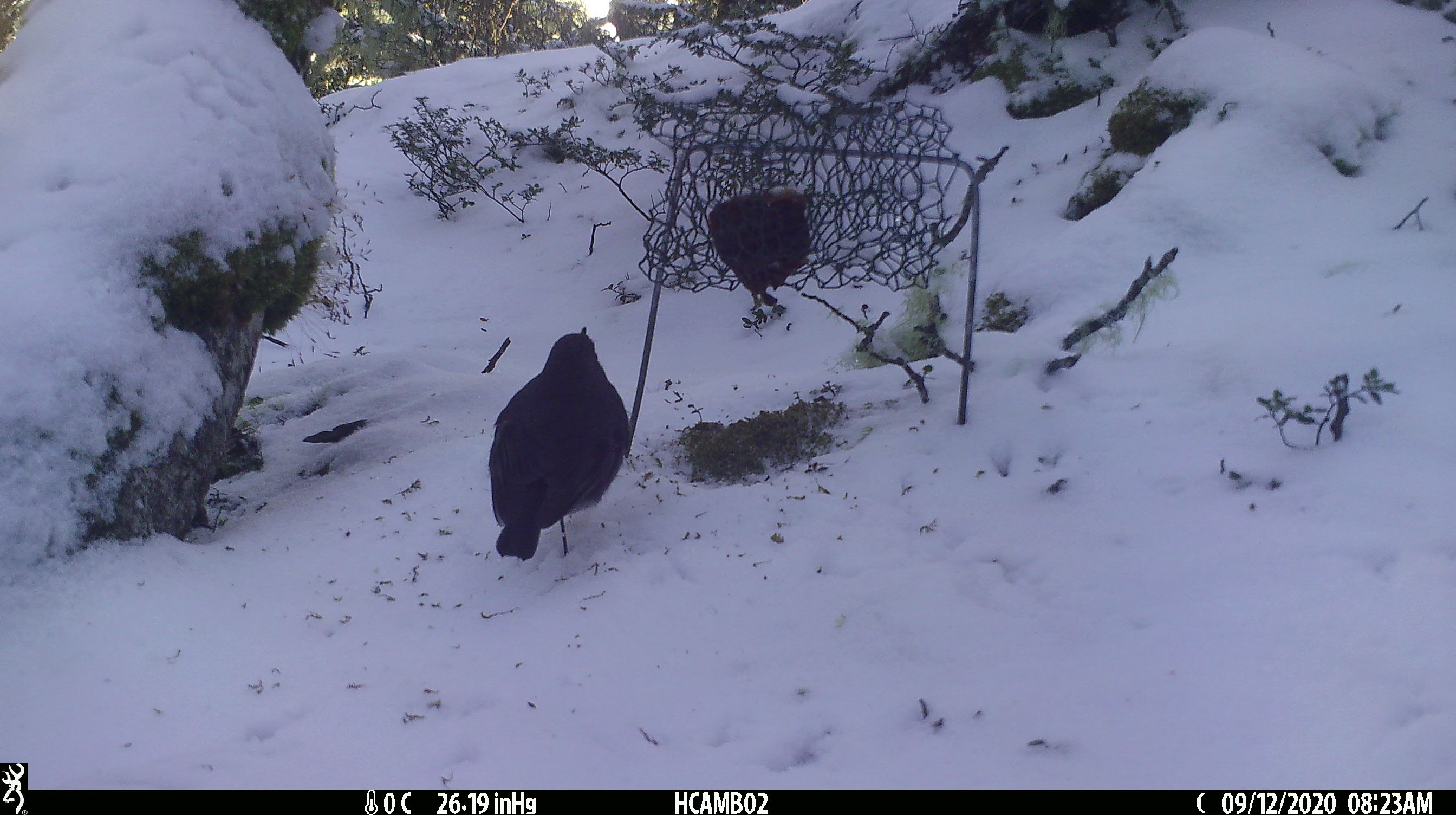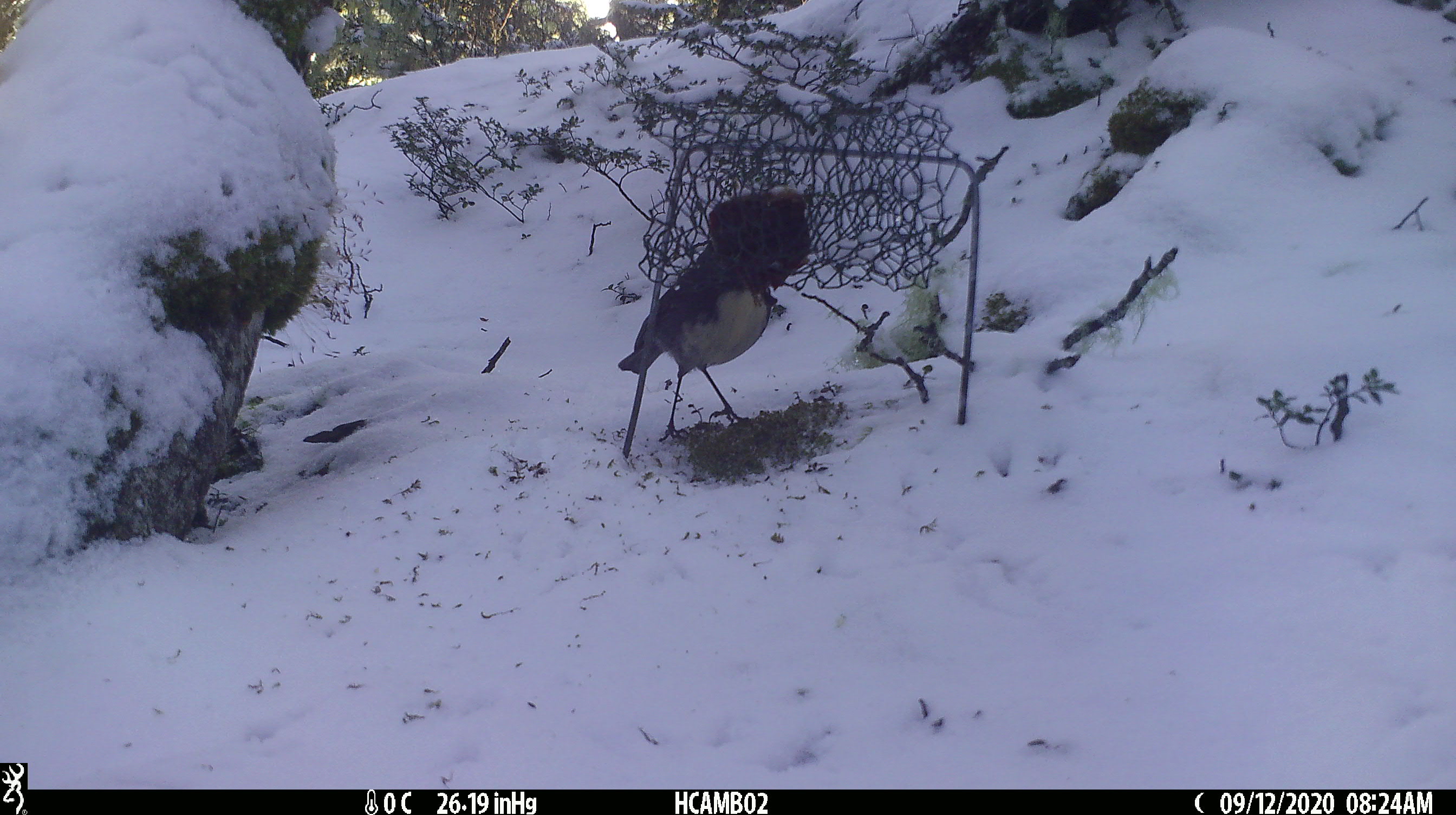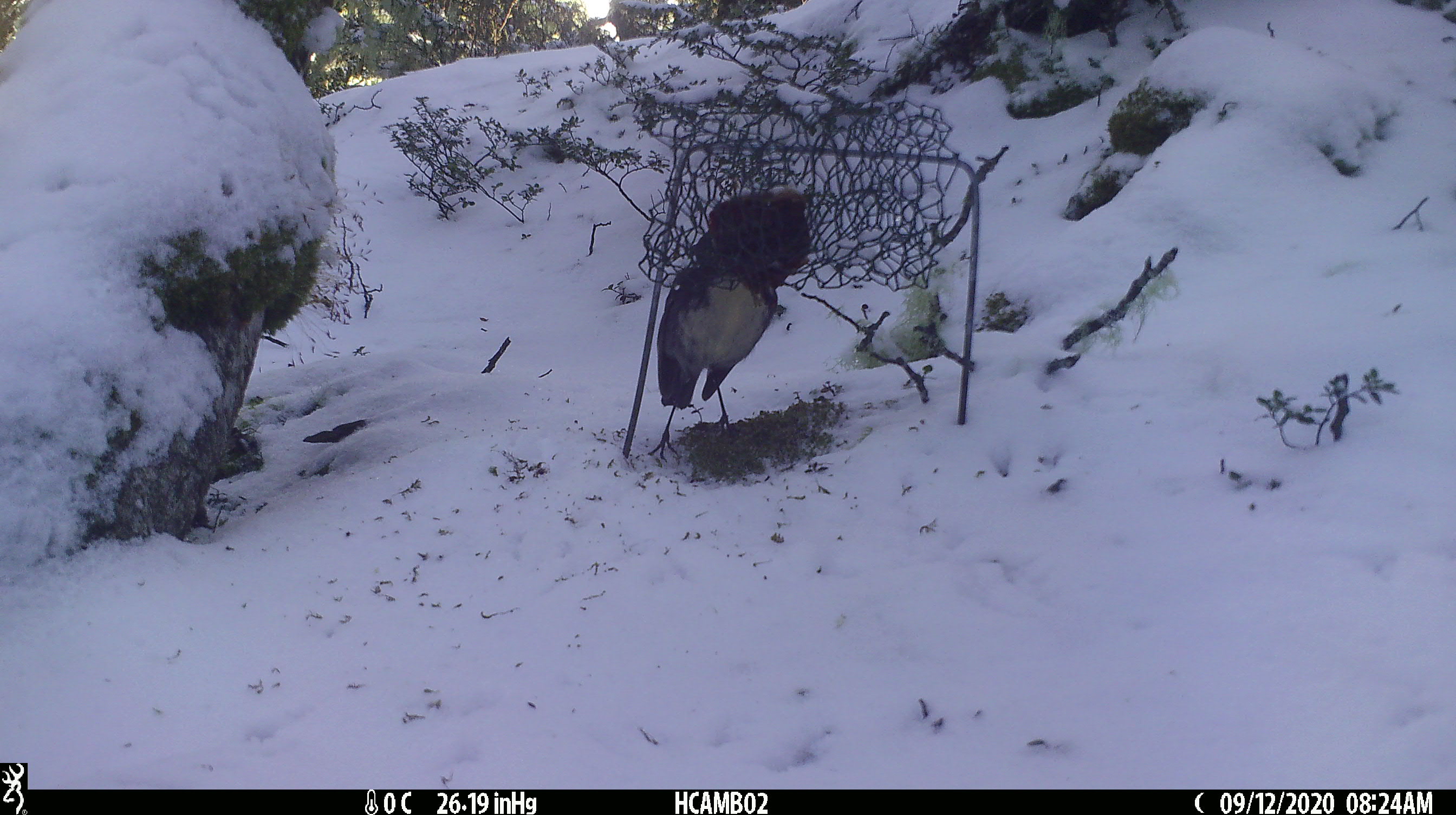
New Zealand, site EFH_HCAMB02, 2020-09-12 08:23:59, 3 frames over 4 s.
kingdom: Animalia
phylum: Chordata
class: Aves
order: Passeriformes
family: Petroicidae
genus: Petroica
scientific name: Petroica australis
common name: new zealand robin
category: robin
Robin (new zealand robin) (Petroica australis).